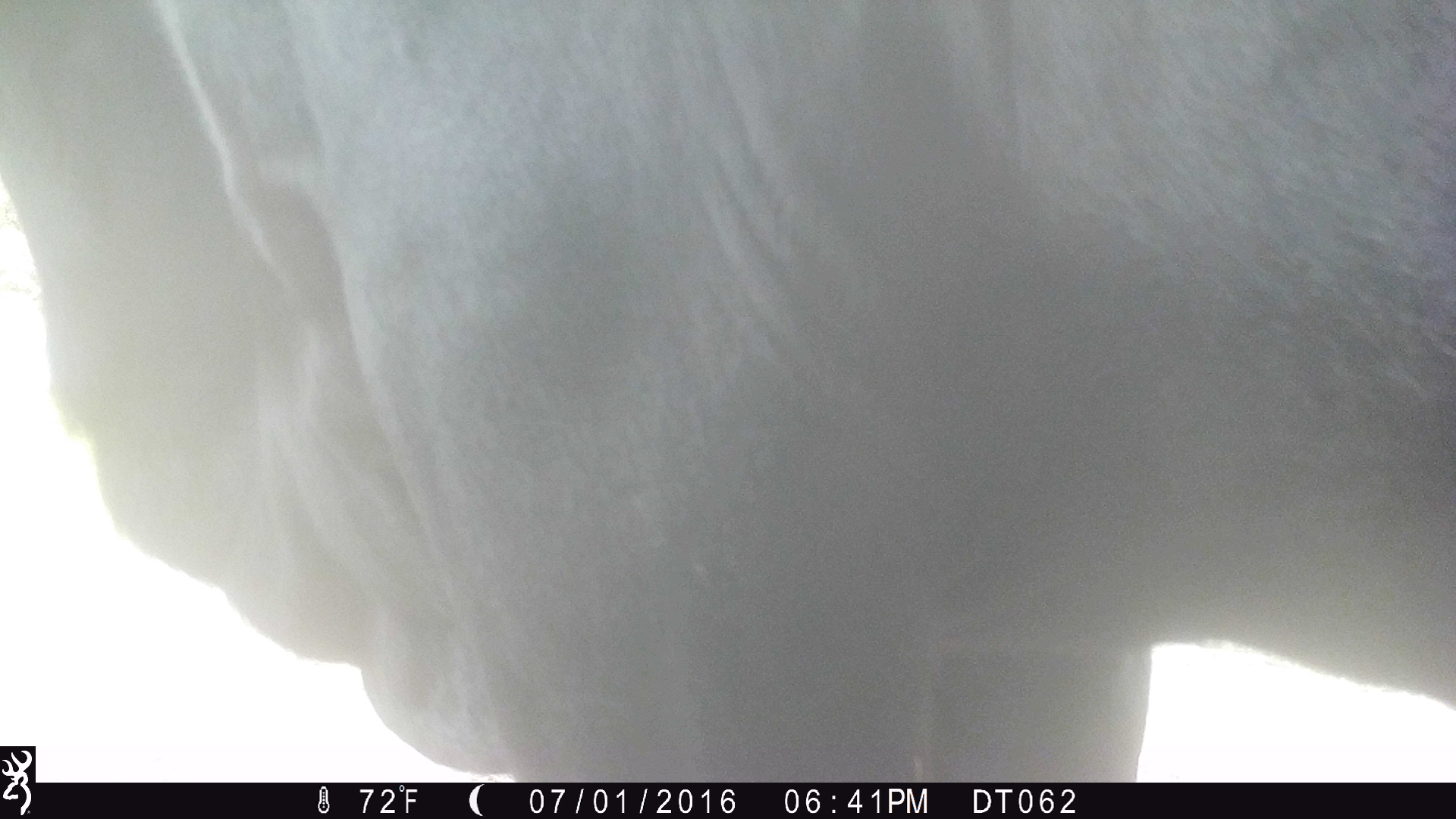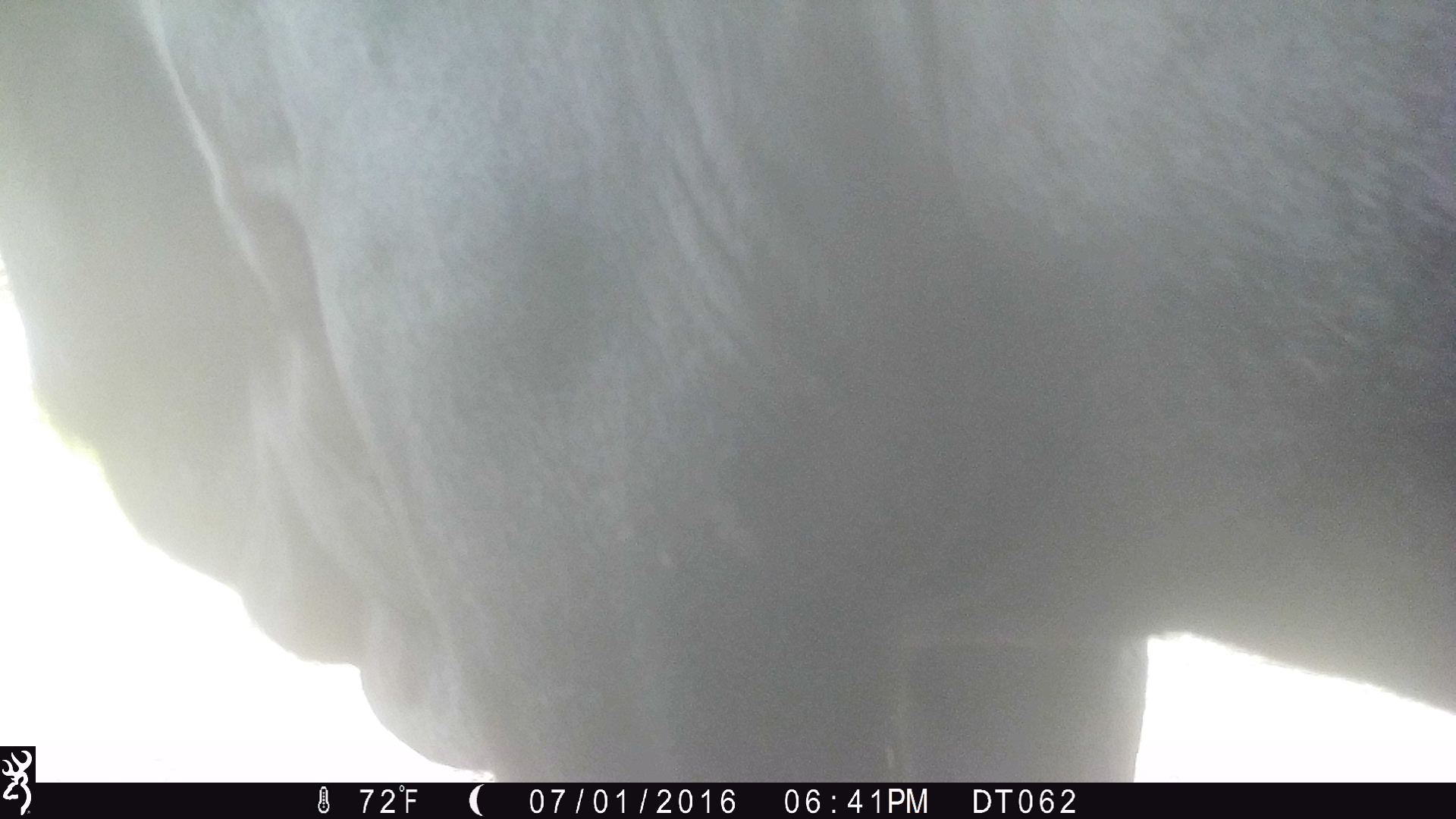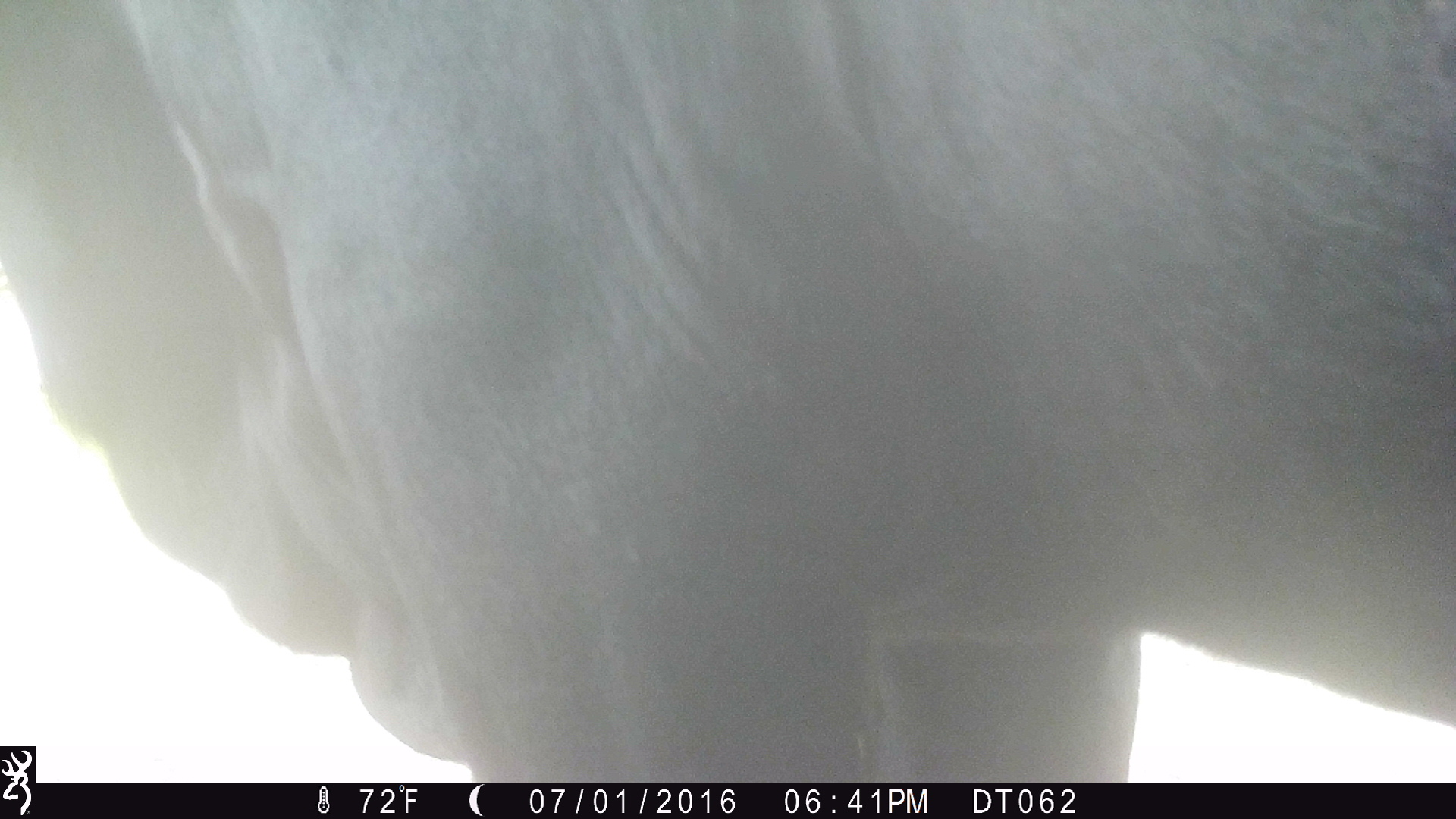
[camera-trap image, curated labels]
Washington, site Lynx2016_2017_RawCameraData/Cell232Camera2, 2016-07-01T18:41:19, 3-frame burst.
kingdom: Animalia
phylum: Chordata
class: Mammalia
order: Artiodactyla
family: Bovidae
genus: Bos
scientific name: Bos taurus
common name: domestic cattle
Domestic cattle (Bos taurus). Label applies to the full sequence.